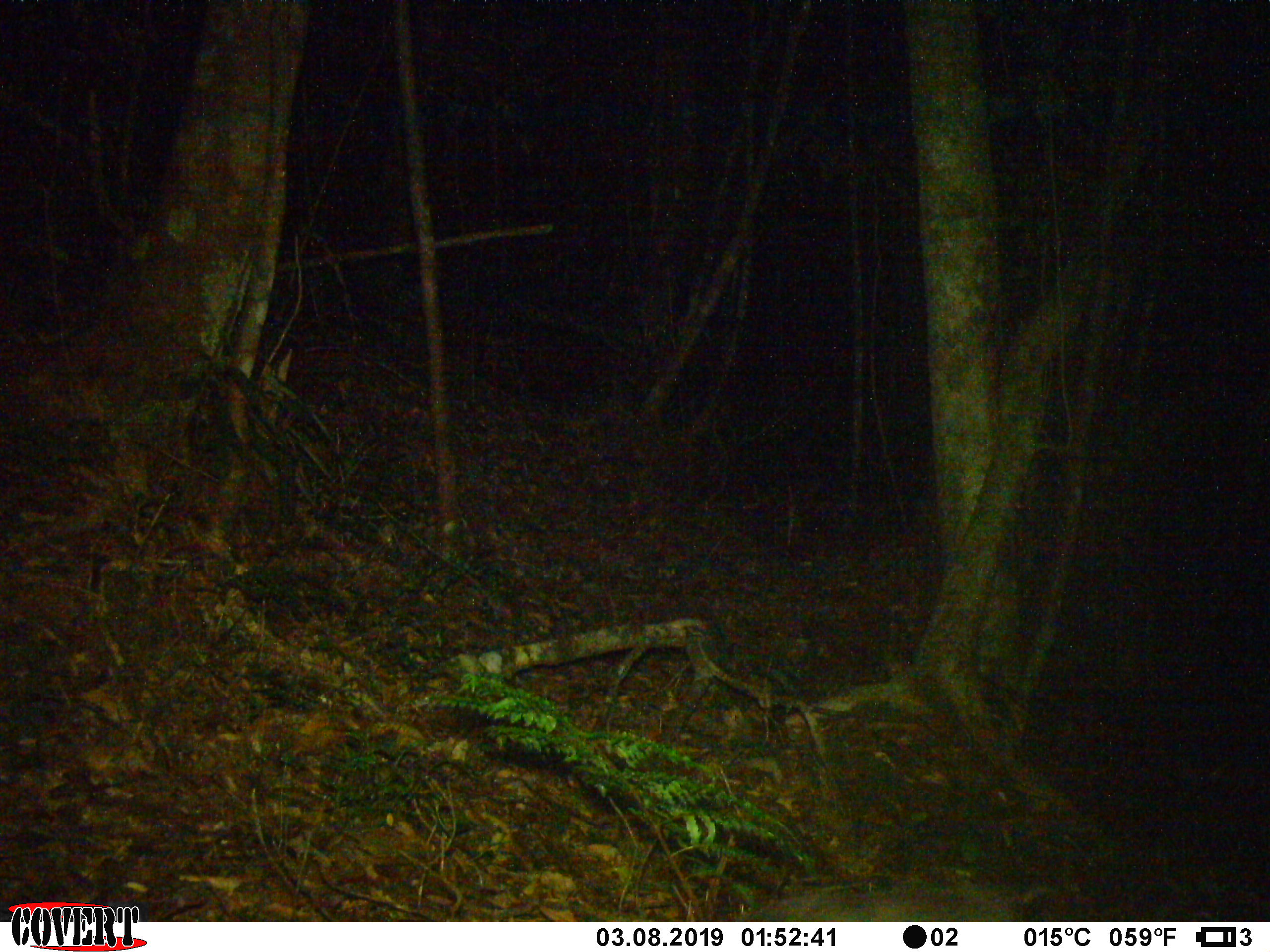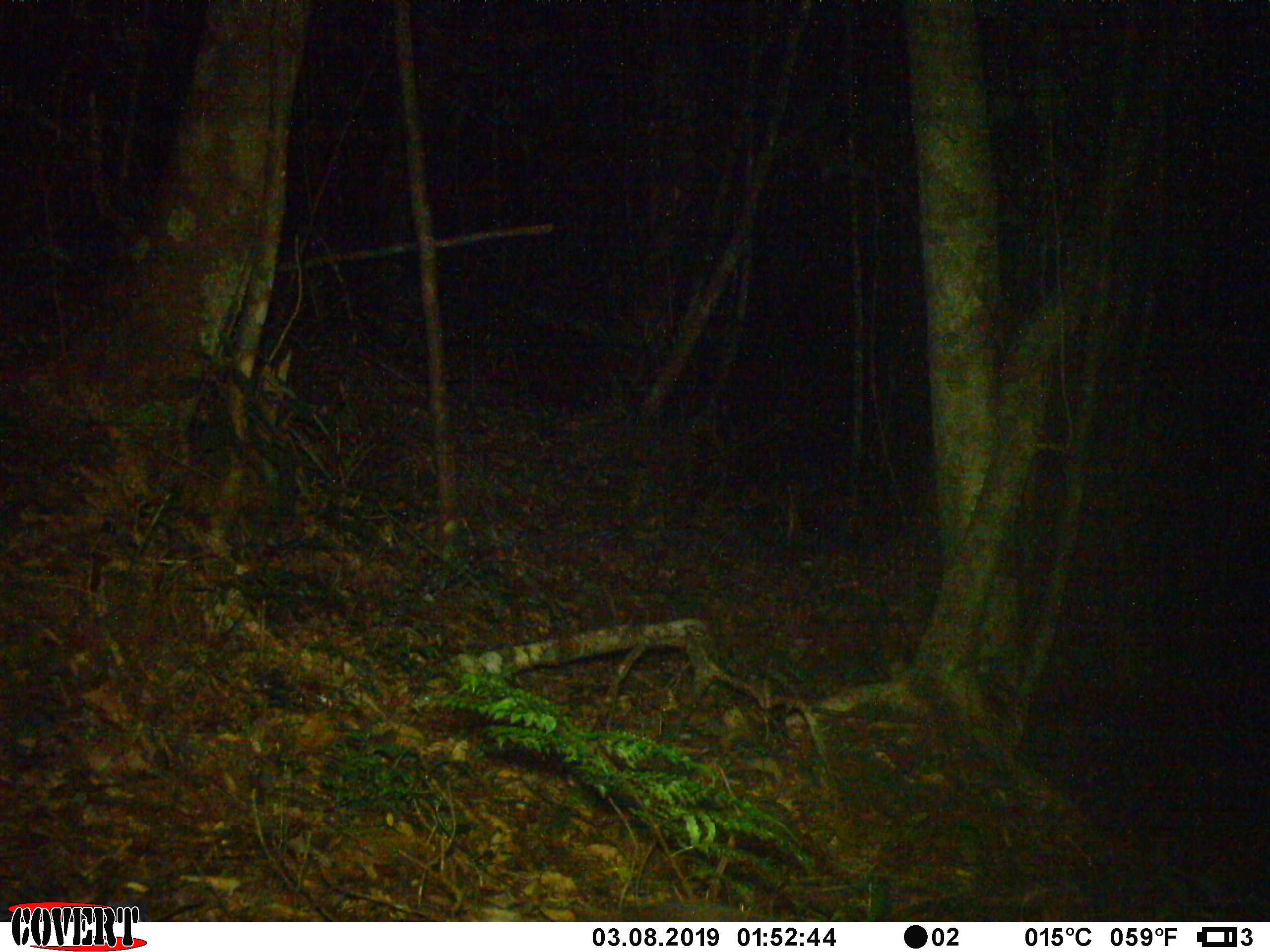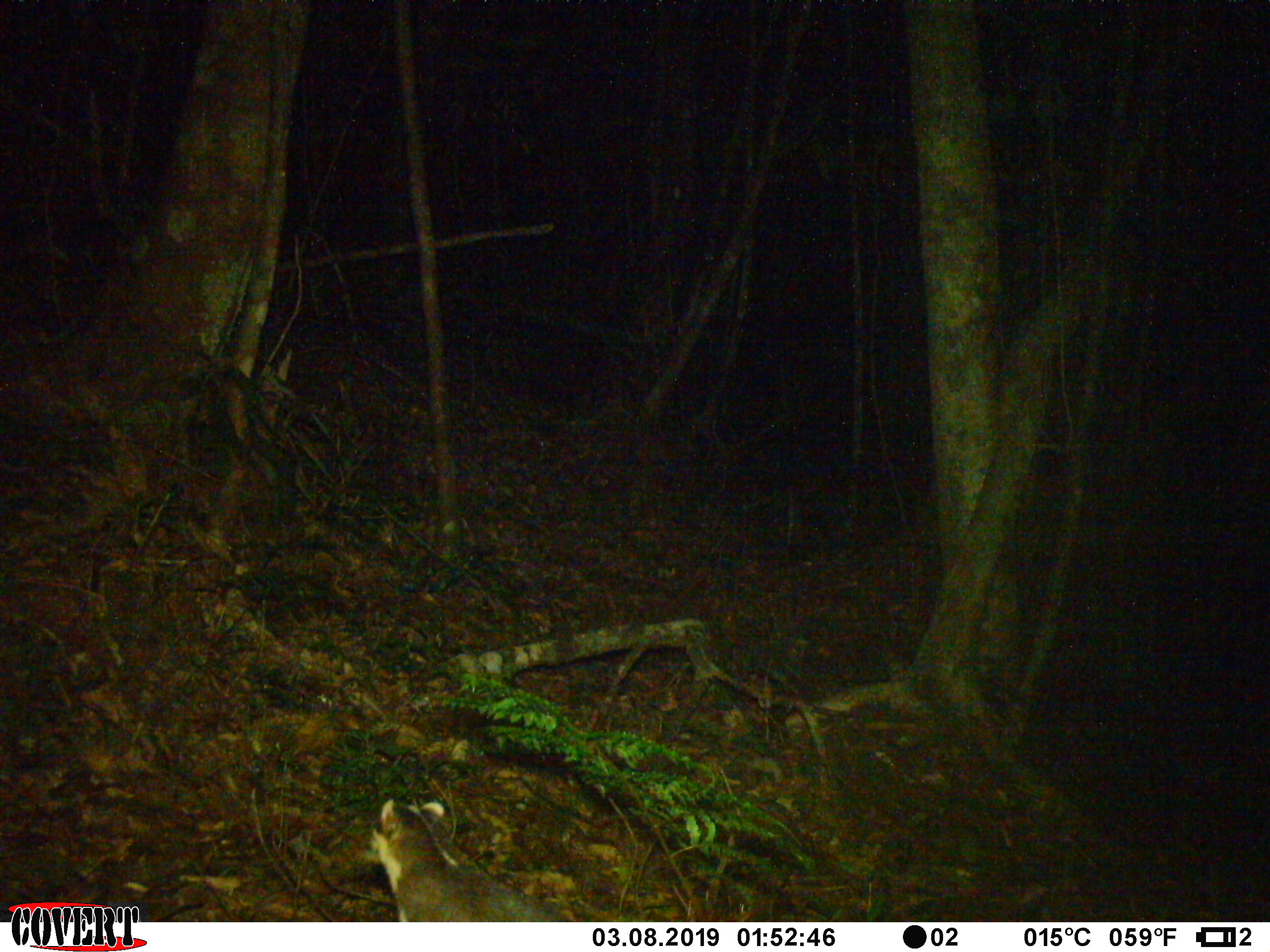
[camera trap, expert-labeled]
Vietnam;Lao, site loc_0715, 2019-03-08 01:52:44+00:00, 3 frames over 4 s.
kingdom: Animalia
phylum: Chordata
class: Mammalia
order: Carnivora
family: Mustelidae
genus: Melogale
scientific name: Melogale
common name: ferret badger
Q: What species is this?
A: Ferret badger (Melogale).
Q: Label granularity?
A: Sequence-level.